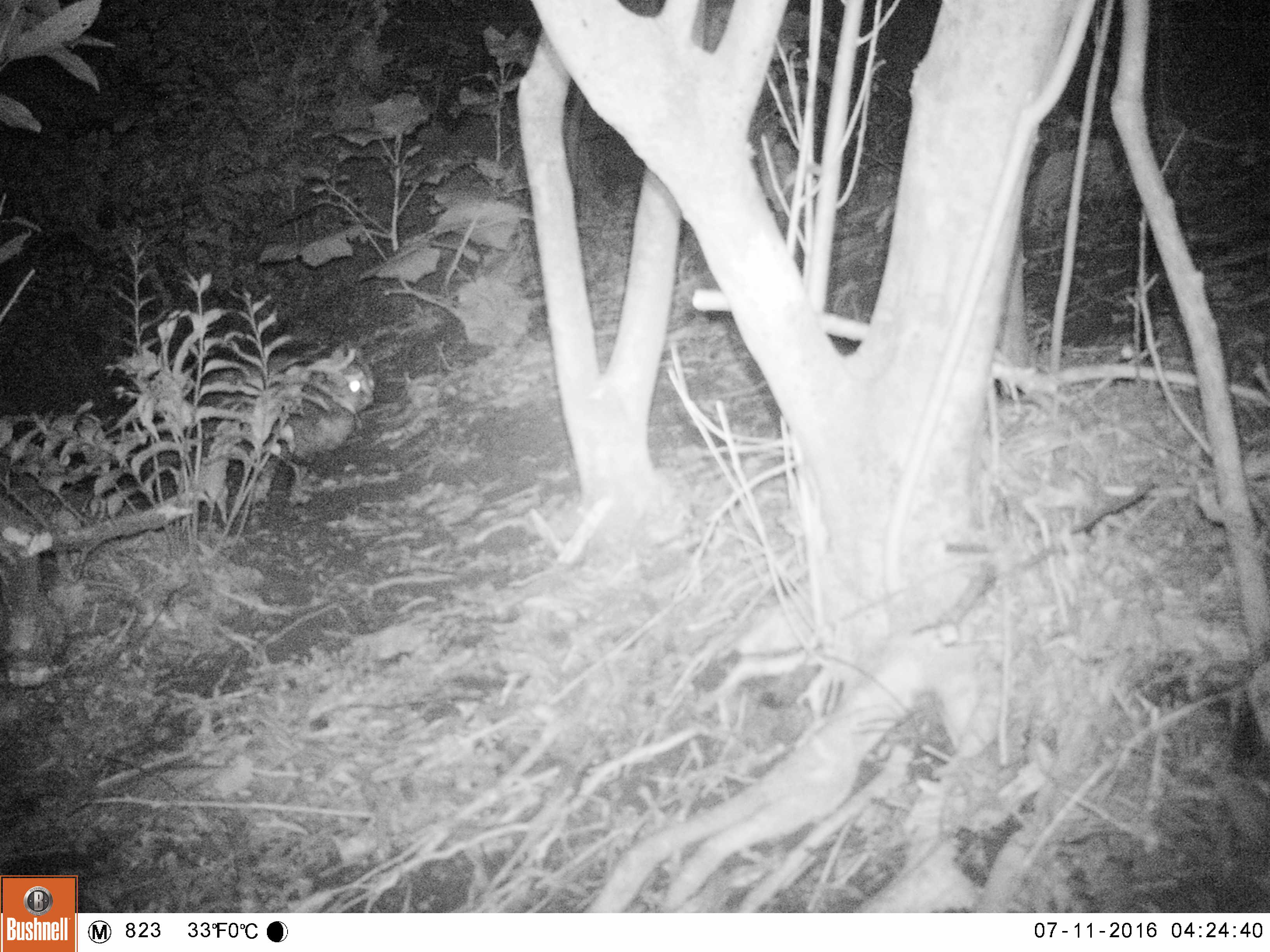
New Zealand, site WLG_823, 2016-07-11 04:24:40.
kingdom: Animalia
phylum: Chordata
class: Mammalia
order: Carnivora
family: Felidae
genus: Felis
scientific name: Felis catus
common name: domestic cat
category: cat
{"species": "cat (domestic cat) (Felis catus)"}